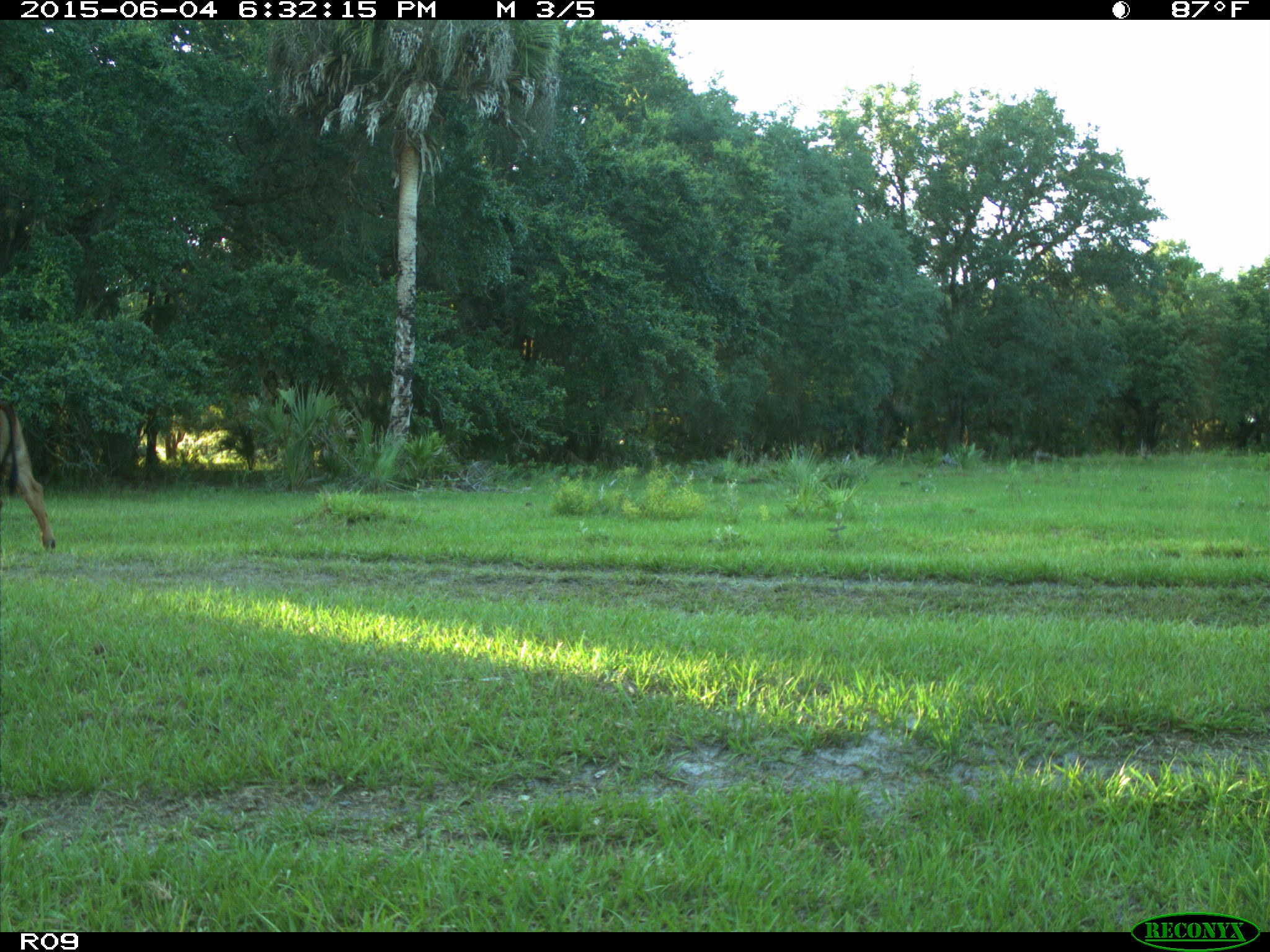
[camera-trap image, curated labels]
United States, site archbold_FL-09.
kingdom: Animalia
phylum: Chordata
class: Mammalia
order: Artiodactyla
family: Bovidae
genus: Bos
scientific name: Bos taurus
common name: domestic cow